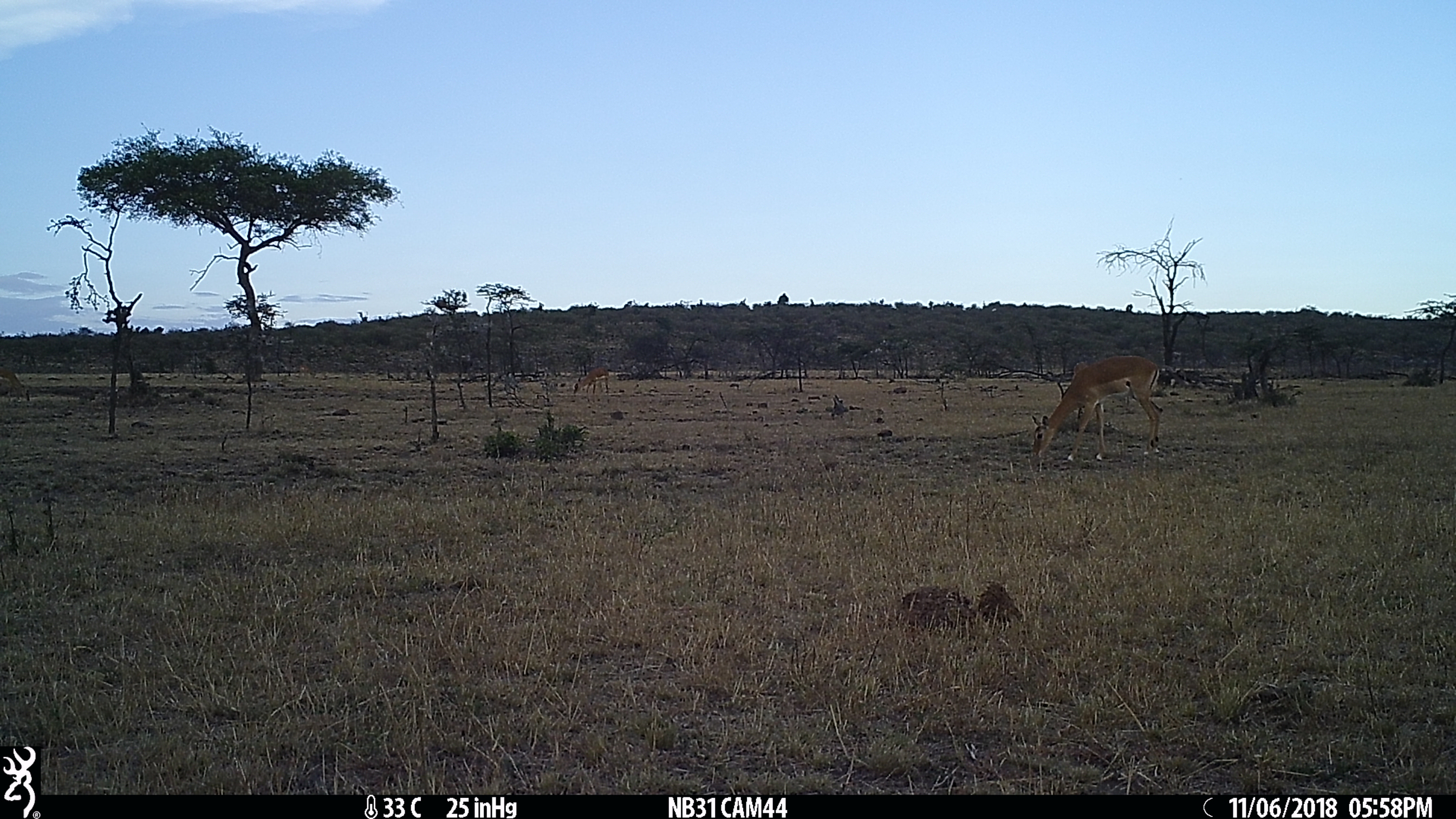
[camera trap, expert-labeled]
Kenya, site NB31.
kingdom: Animalia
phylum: Chordata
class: Mammalia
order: Artiodactyla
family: Bovidae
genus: Aepyceros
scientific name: Aepyceros melampus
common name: impala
Impala (Aepyceros melampus).